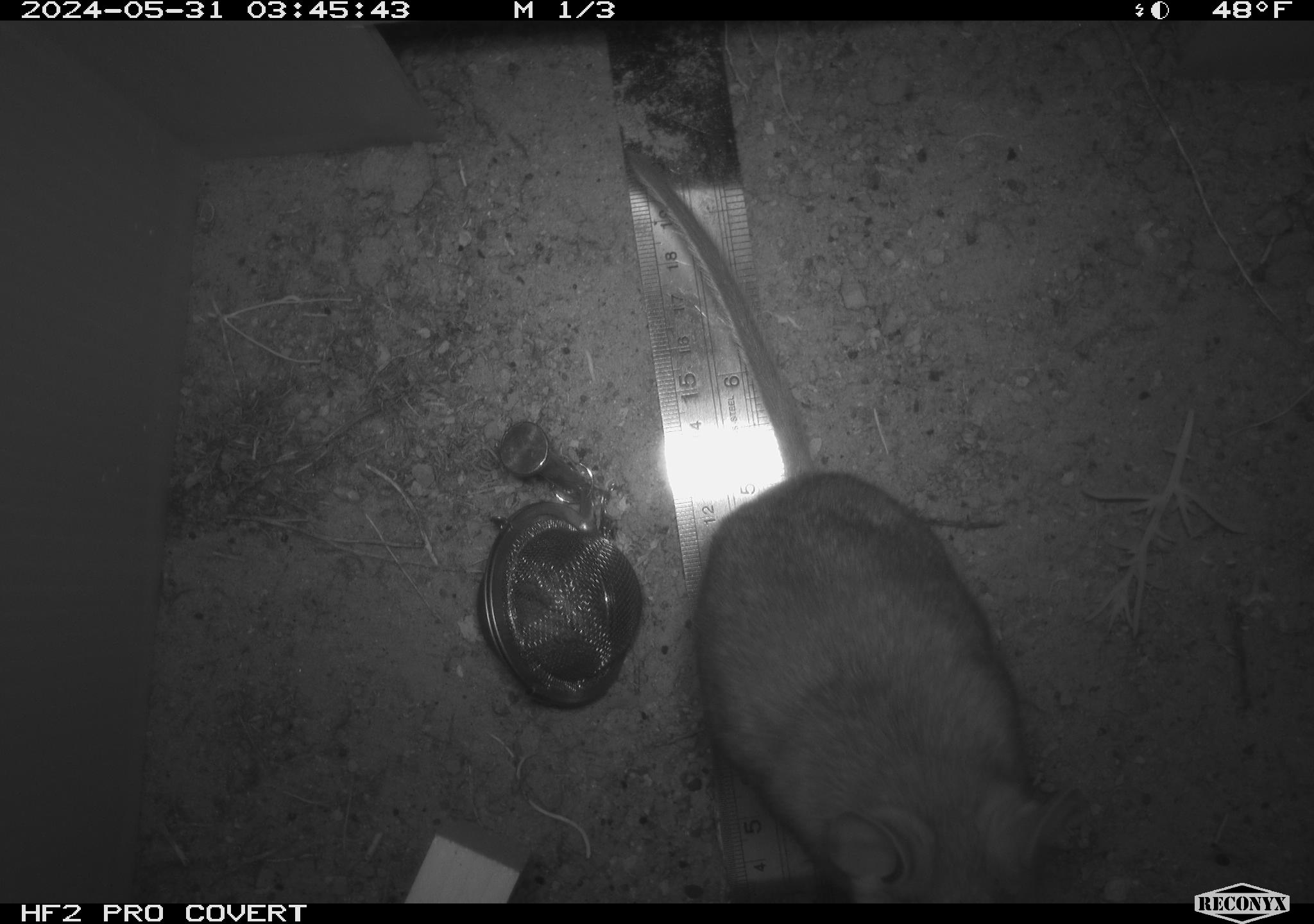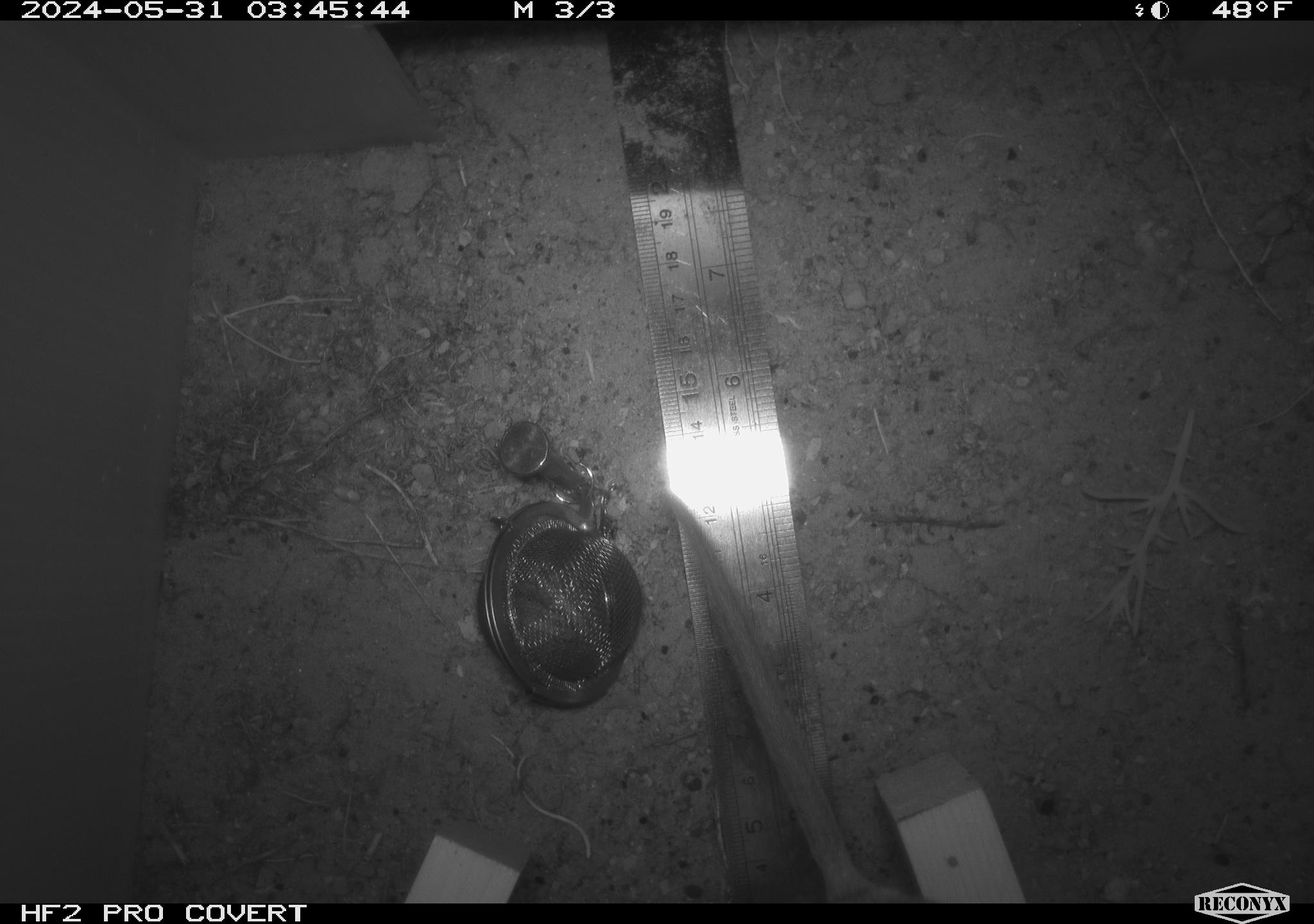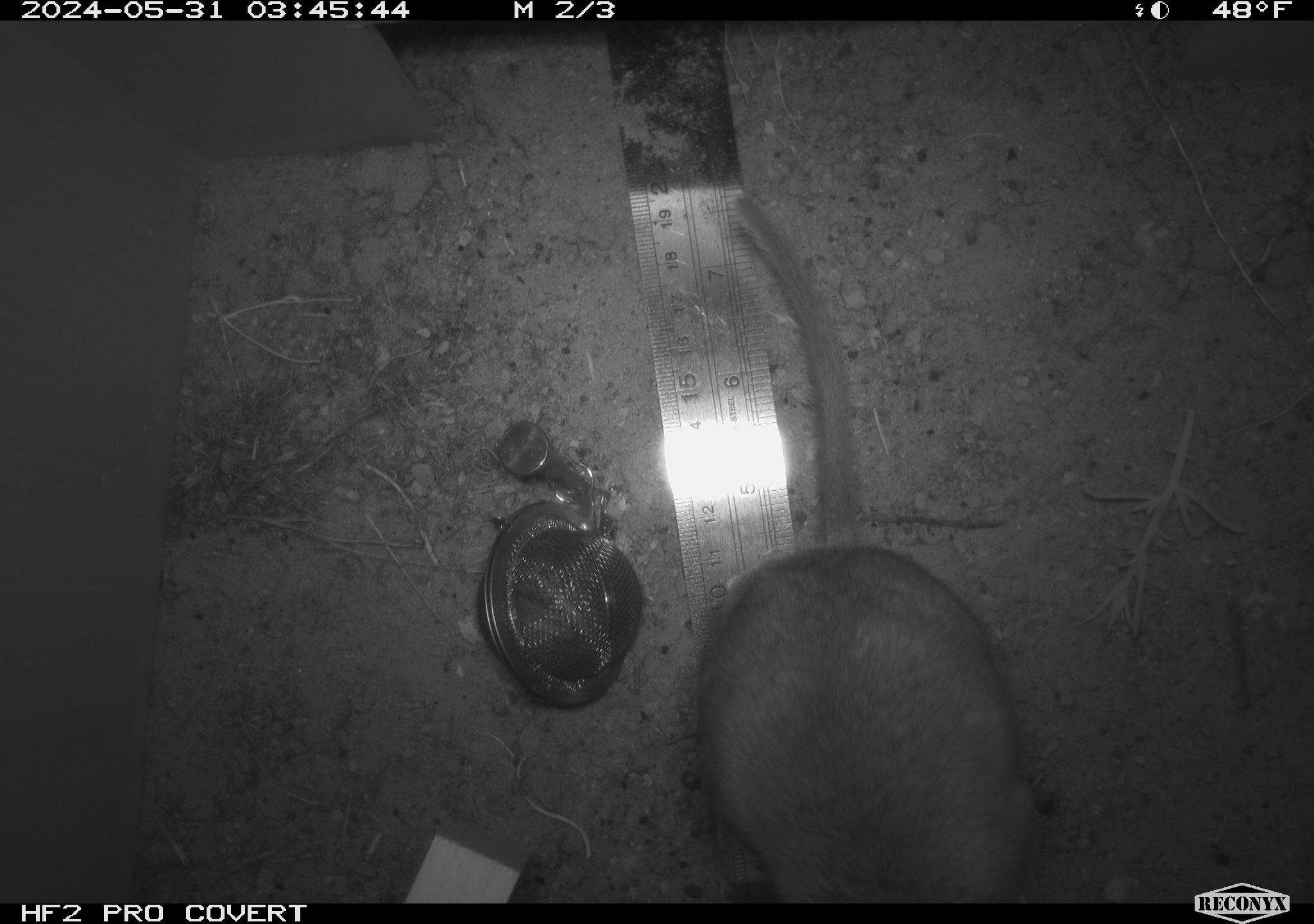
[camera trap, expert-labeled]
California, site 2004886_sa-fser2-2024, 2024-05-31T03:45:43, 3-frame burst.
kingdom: Animalia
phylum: Chordata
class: Mammalia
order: Rodentia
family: Cricetidae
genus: Neotoma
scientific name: Neotoma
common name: pack rat or woodrat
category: neotoma species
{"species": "neotoma species (pack rat or woodrat) (Neotoma)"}